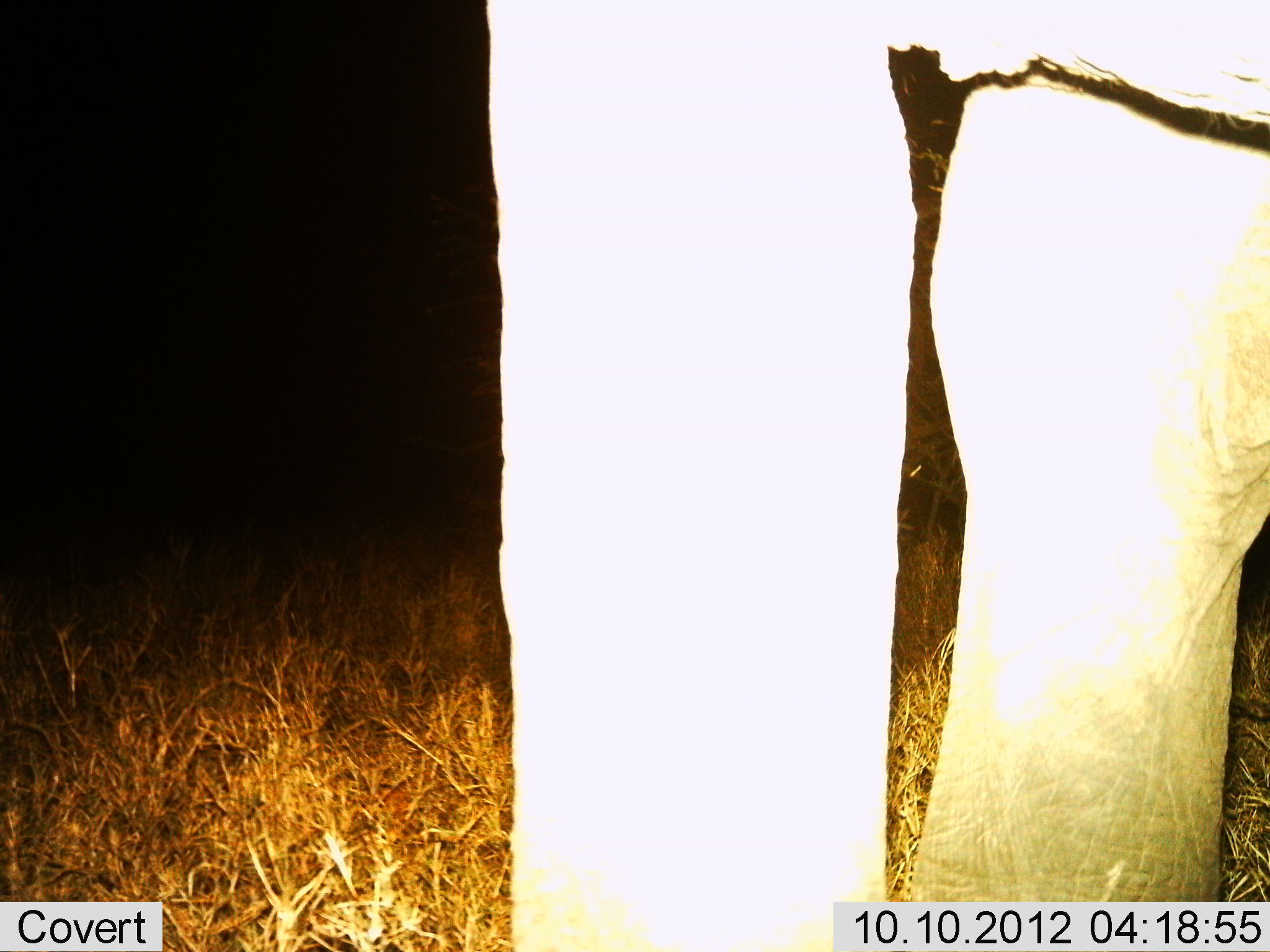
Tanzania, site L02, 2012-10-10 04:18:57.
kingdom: Animalia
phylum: Chordata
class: Mammalia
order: Proboscidea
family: Elephantidae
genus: Loxodonta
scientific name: Loxodonta africana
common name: african bush elephant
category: elephant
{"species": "elephant (african bush elephant) (Loxodonta africana)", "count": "1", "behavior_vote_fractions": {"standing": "100%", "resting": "0%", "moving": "0%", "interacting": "0%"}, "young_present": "0%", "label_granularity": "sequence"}